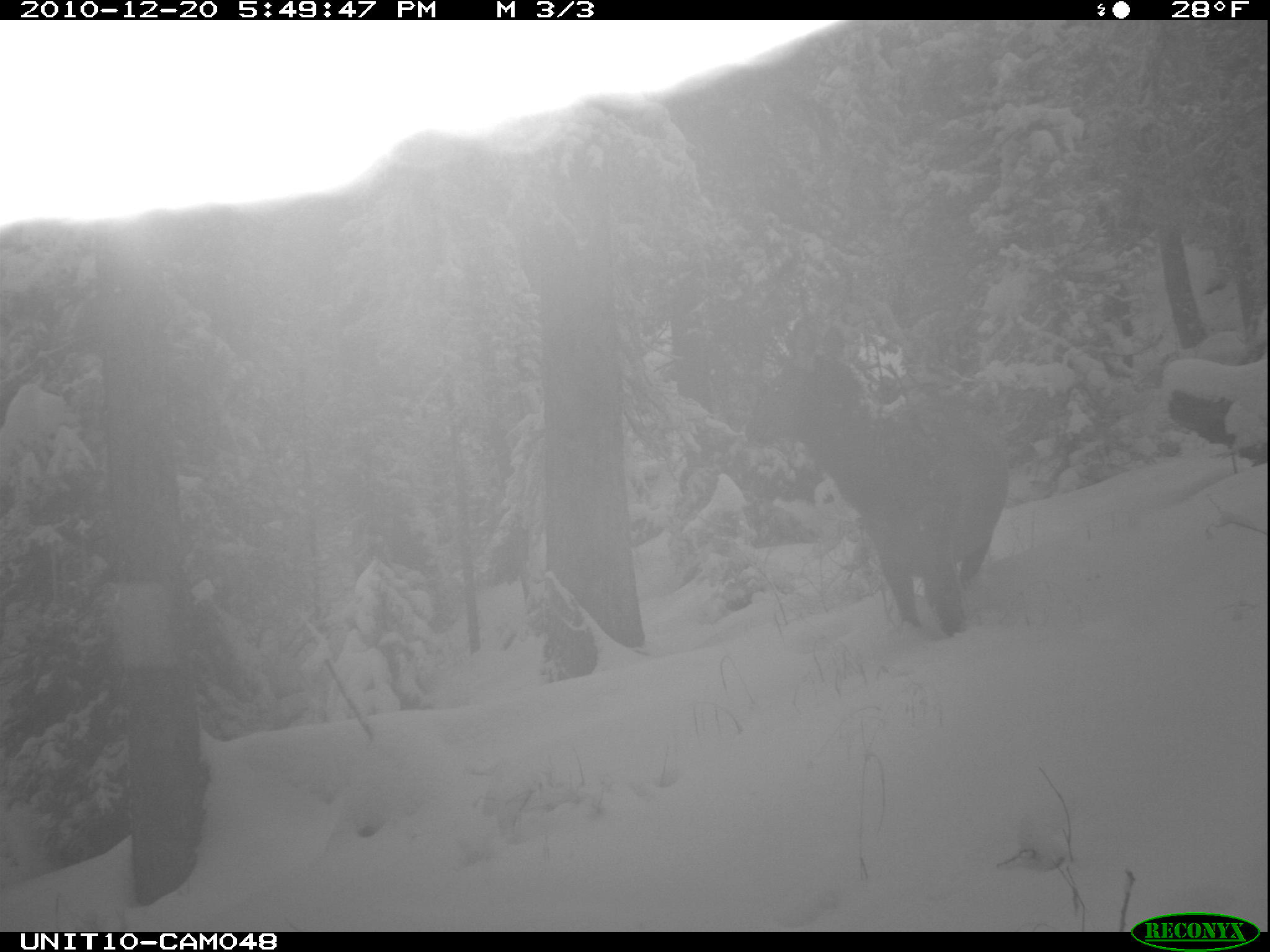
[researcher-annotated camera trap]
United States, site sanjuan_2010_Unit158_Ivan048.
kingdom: Animalia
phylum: Chordata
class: Mammalia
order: Artiodactyla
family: Cervidae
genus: Cervus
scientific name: Cervus elaphus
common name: red deer